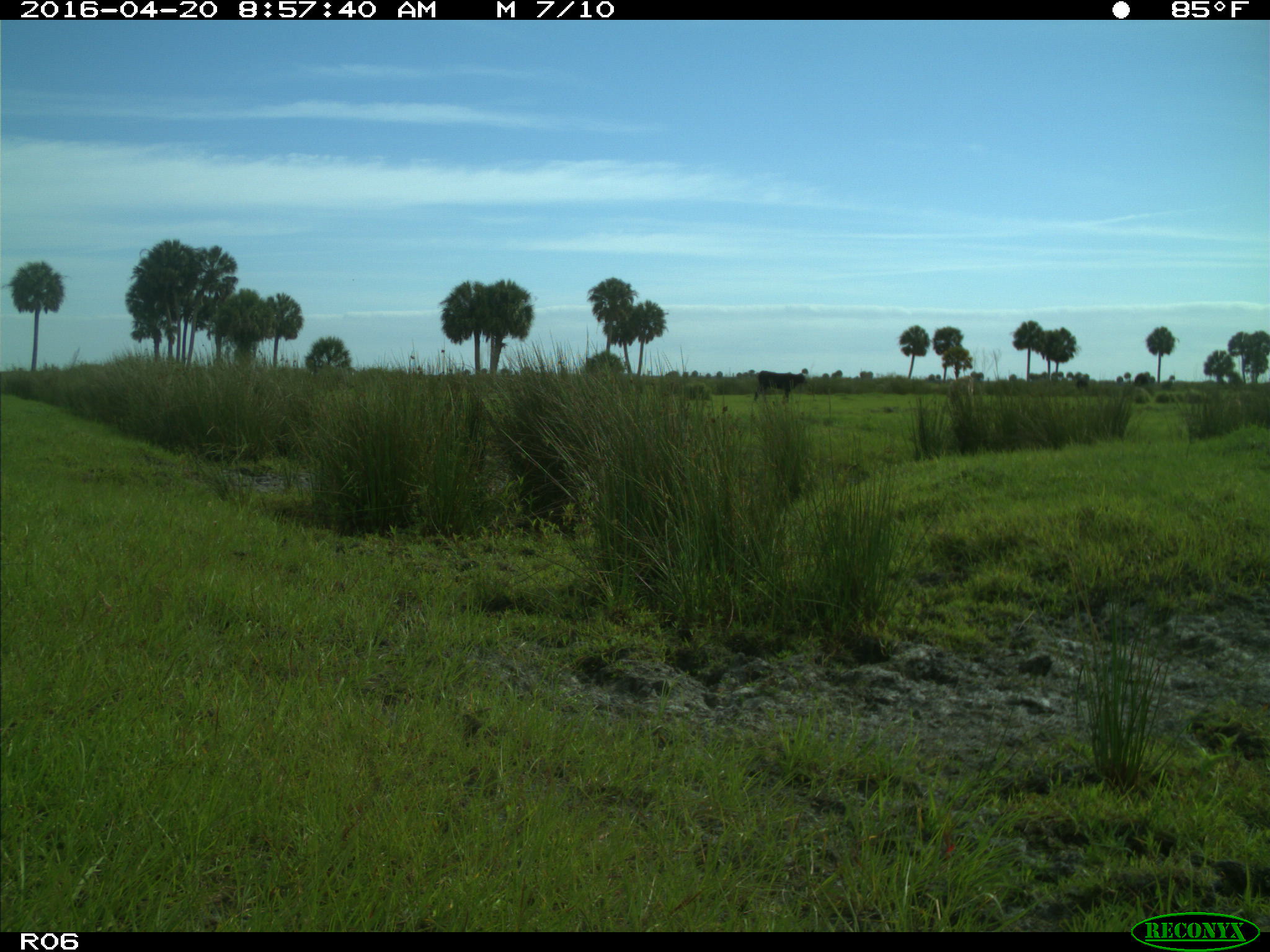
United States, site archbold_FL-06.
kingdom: Animalia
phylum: Chordata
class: Mammalia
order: Artiodactyla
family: Bovidae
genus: Bos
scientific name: Bos taurus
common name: domestic cow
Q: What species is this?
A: Bos taurus (domestic cow).